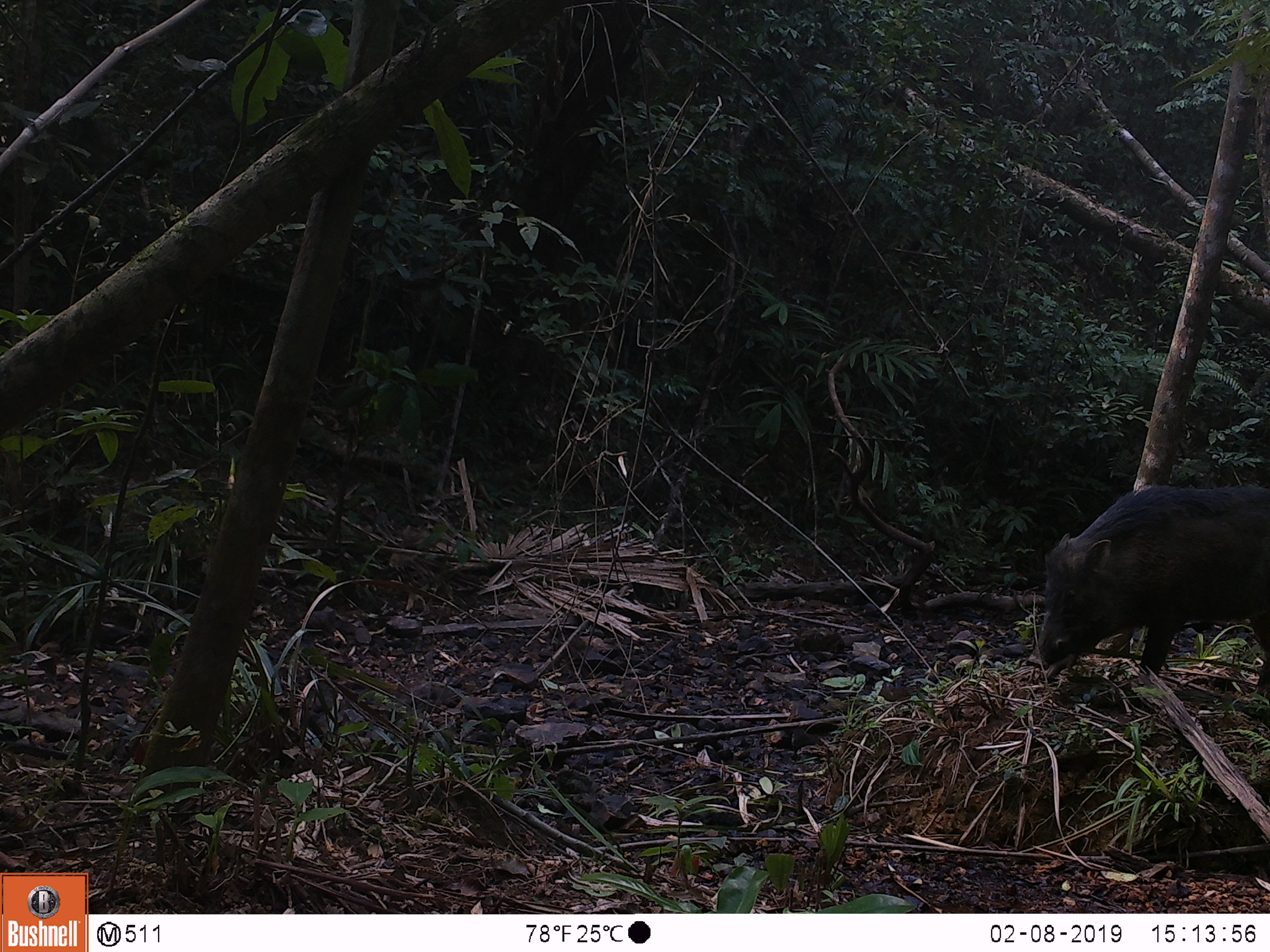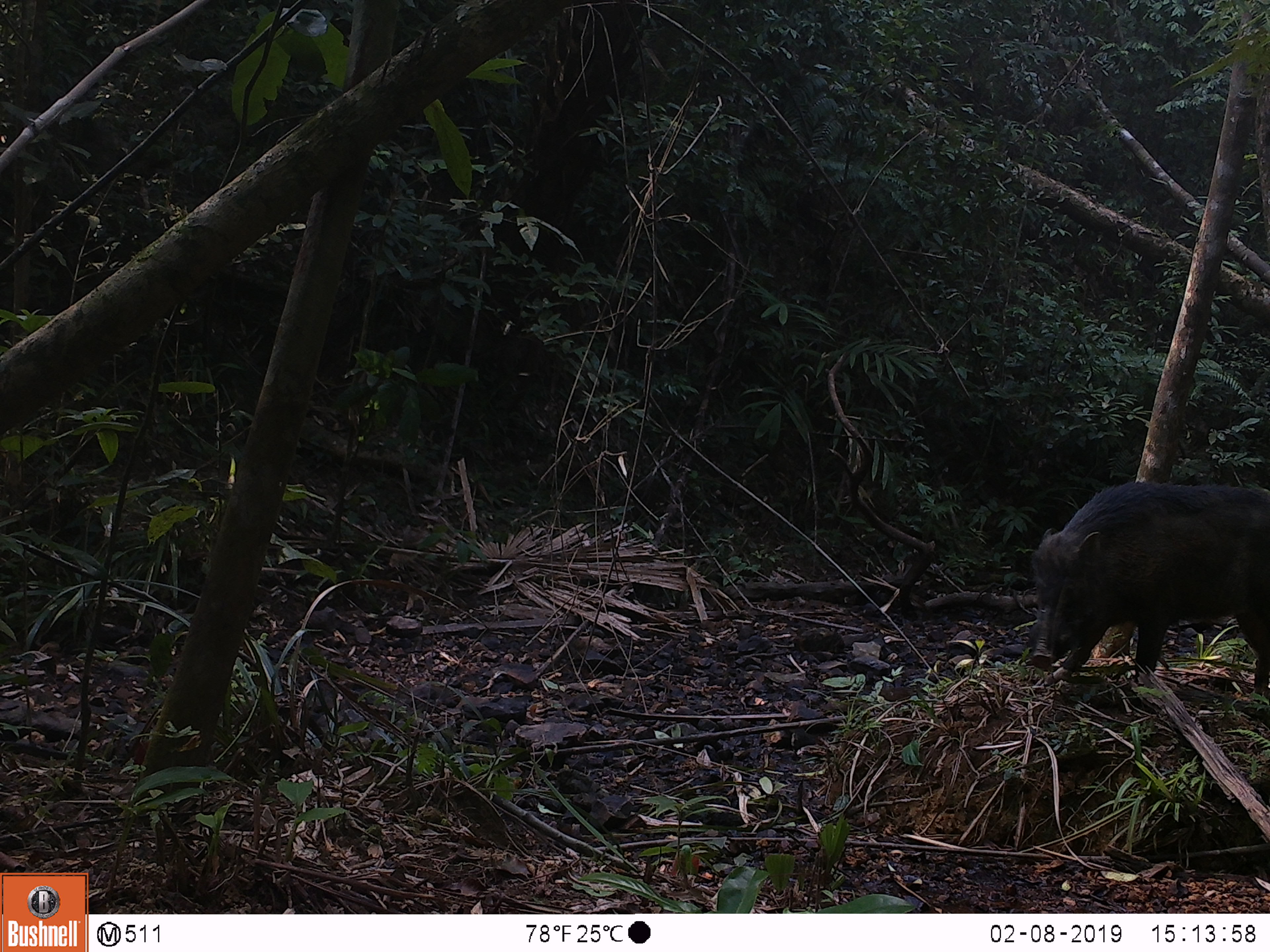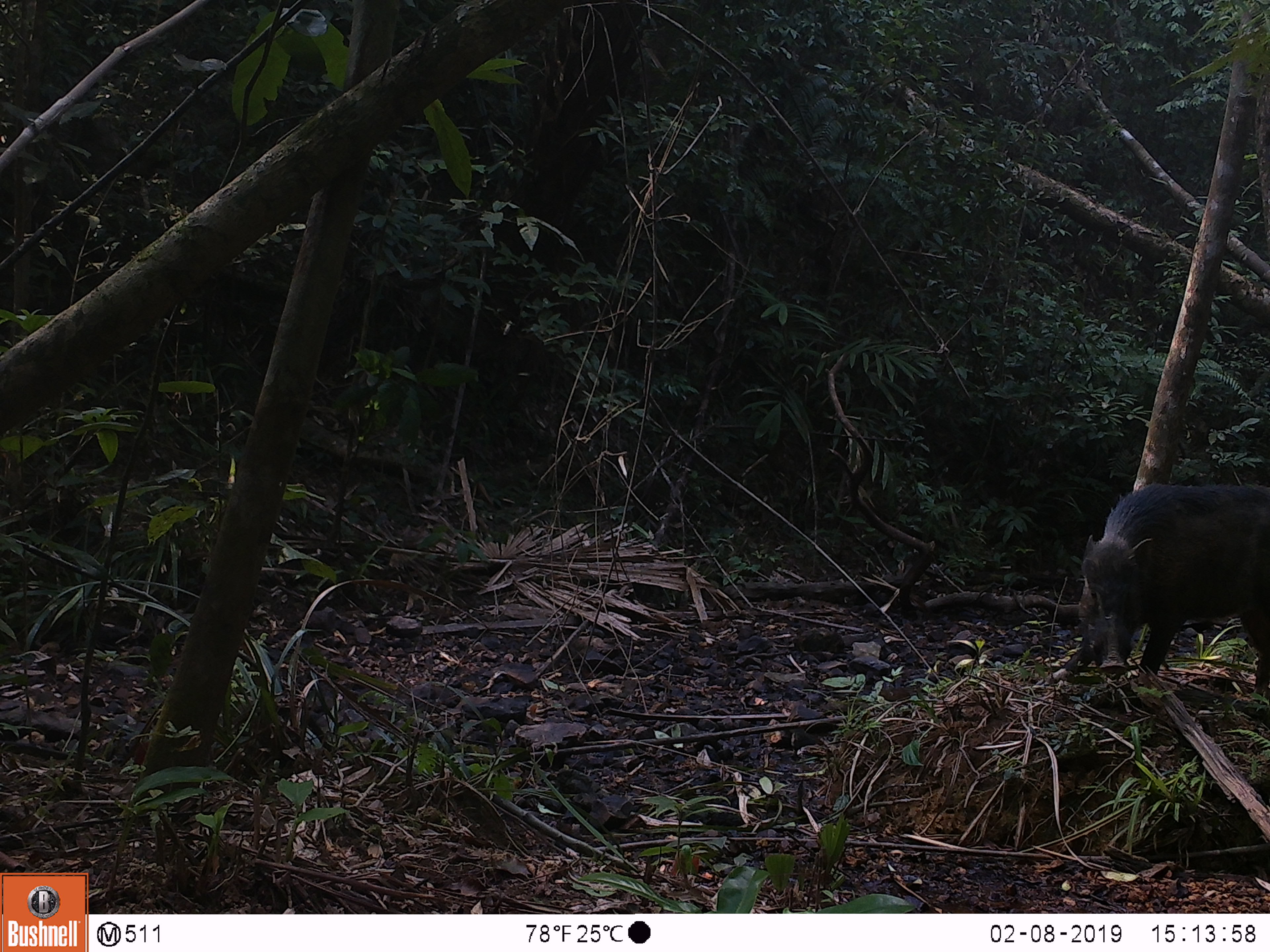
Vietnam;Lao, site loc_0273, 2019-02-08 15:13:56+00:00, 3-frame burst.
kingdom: Animalia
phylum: Chordata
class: Mammalia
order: Artiodactyla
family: Suidae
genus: Sus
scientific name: Sus scrofa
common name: eurasian wild pig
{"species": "eurasian wild pig (Sus scrofa)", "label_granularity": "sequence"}